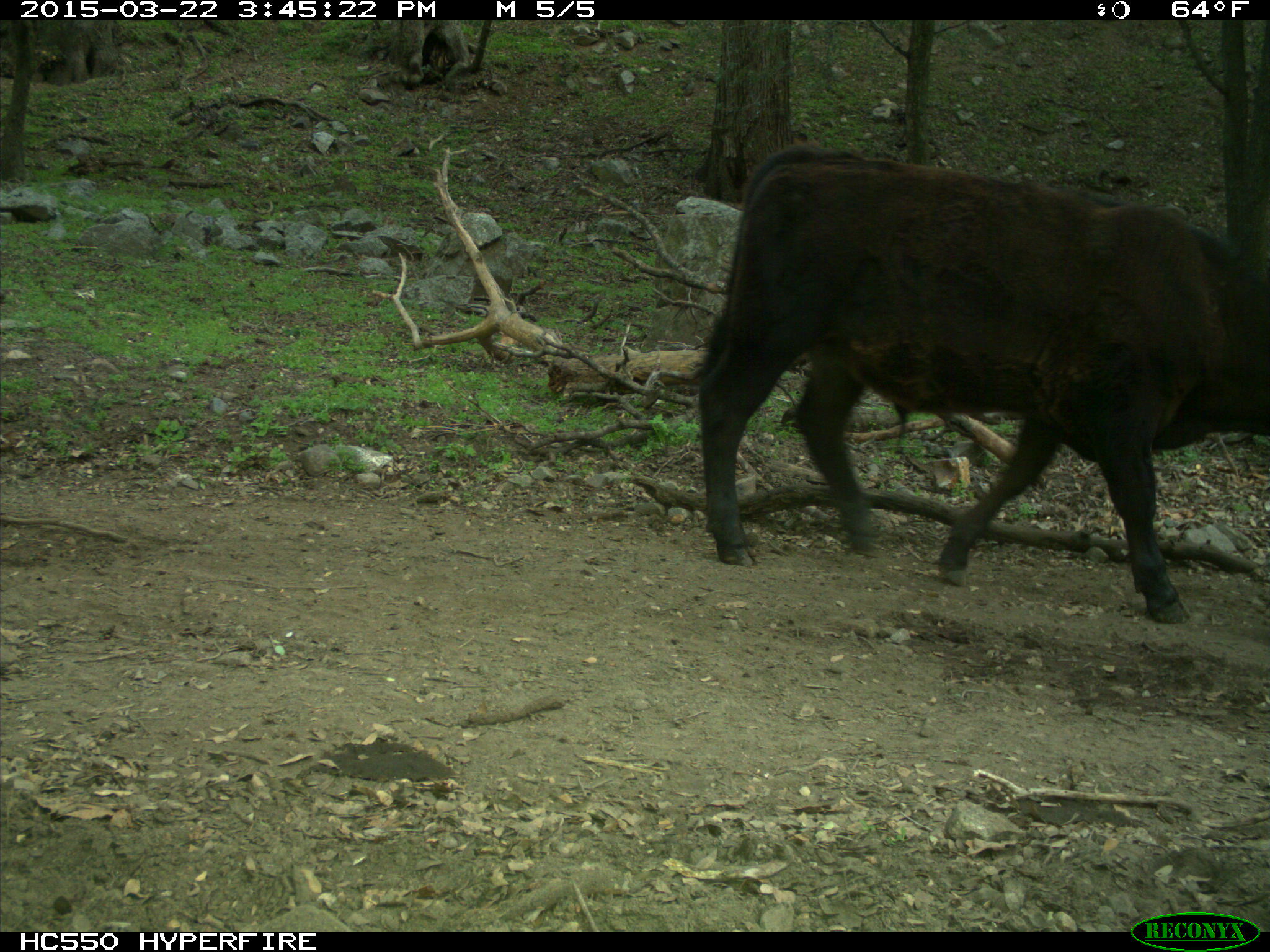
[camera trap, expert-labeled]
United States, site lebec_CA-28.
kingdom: Animalia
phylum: Chordata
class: Mammalia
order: Artiodactyla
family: Bovidae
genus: Bos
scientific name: Bos taurus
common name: domestic cow